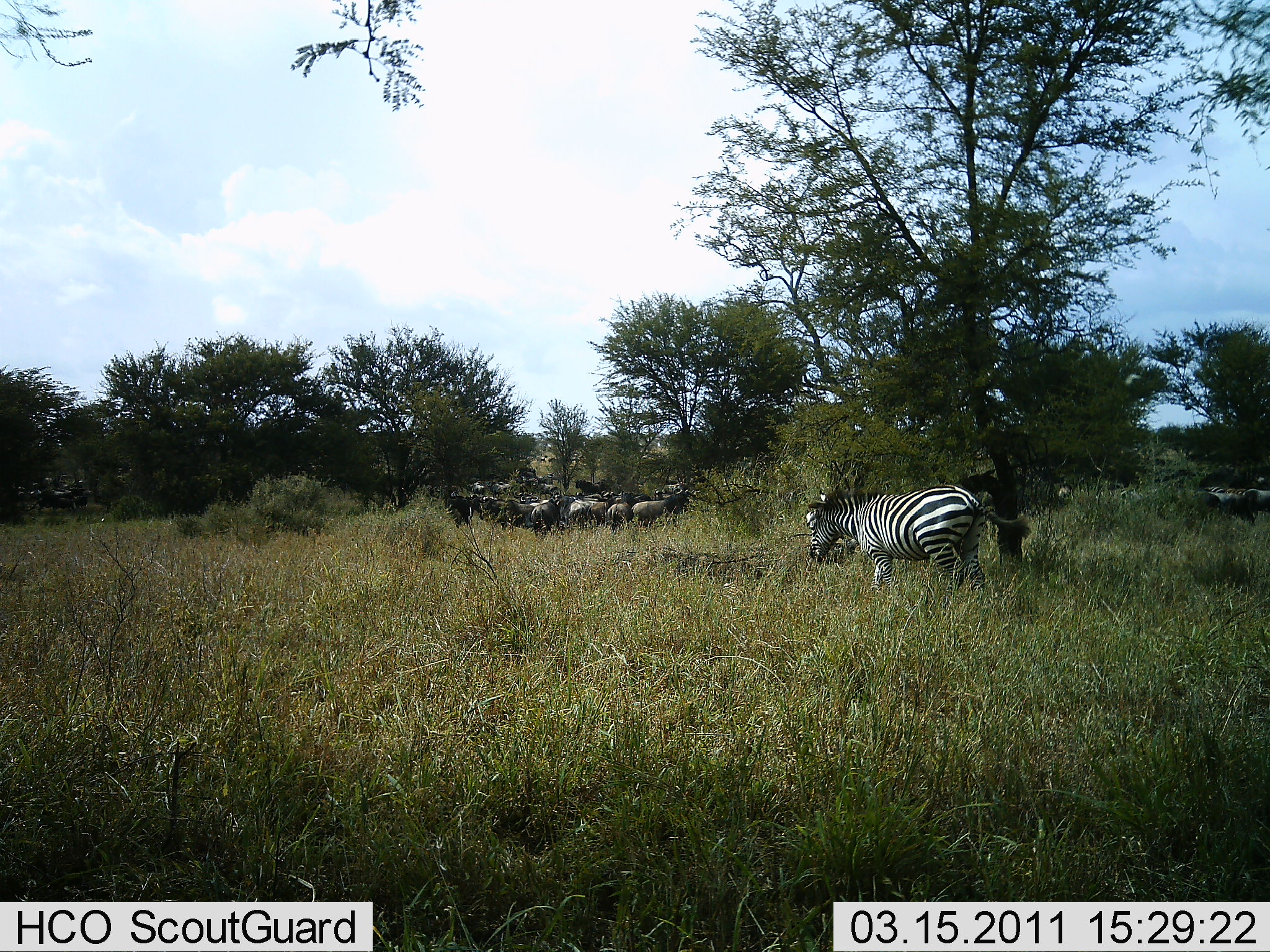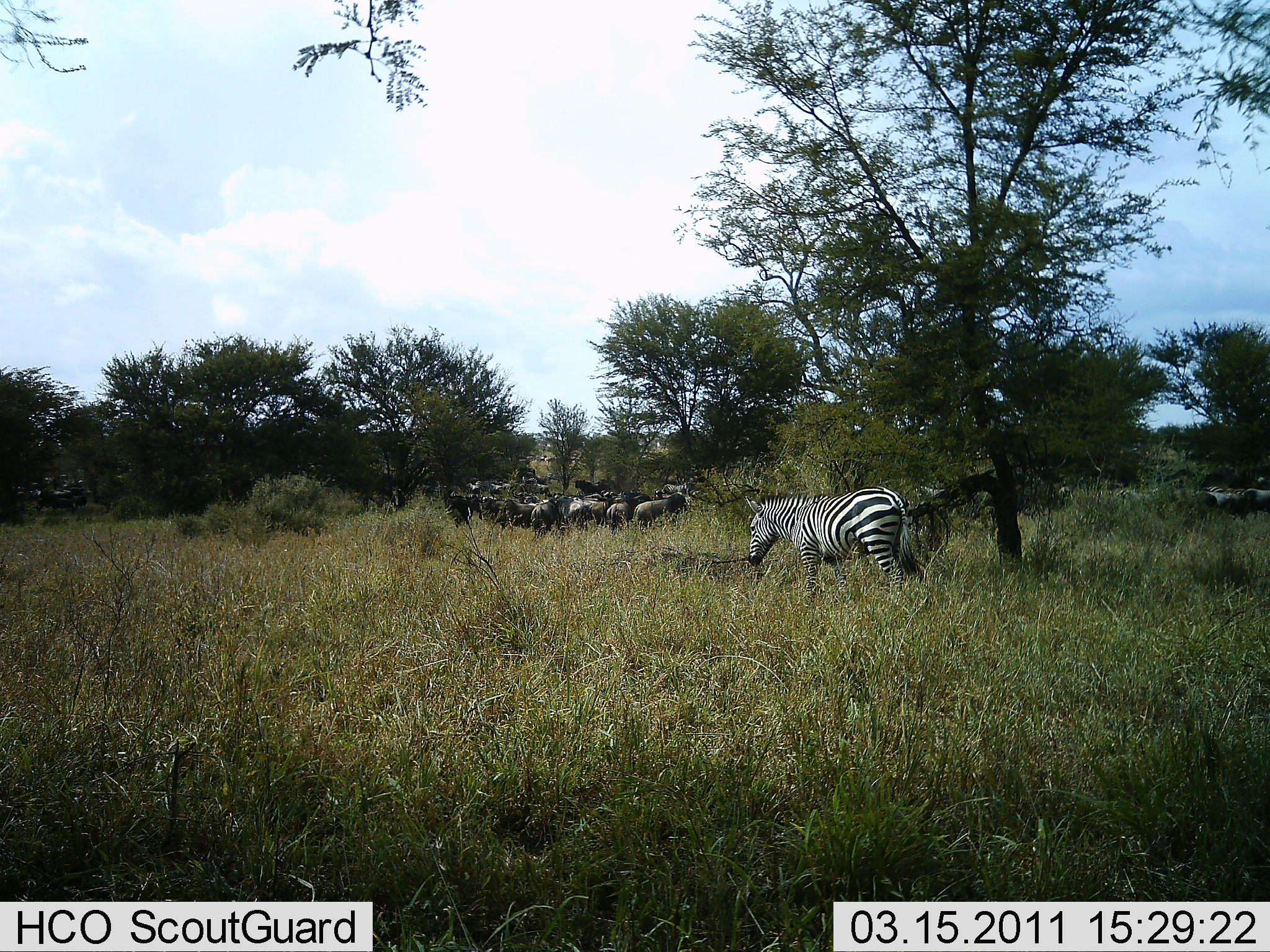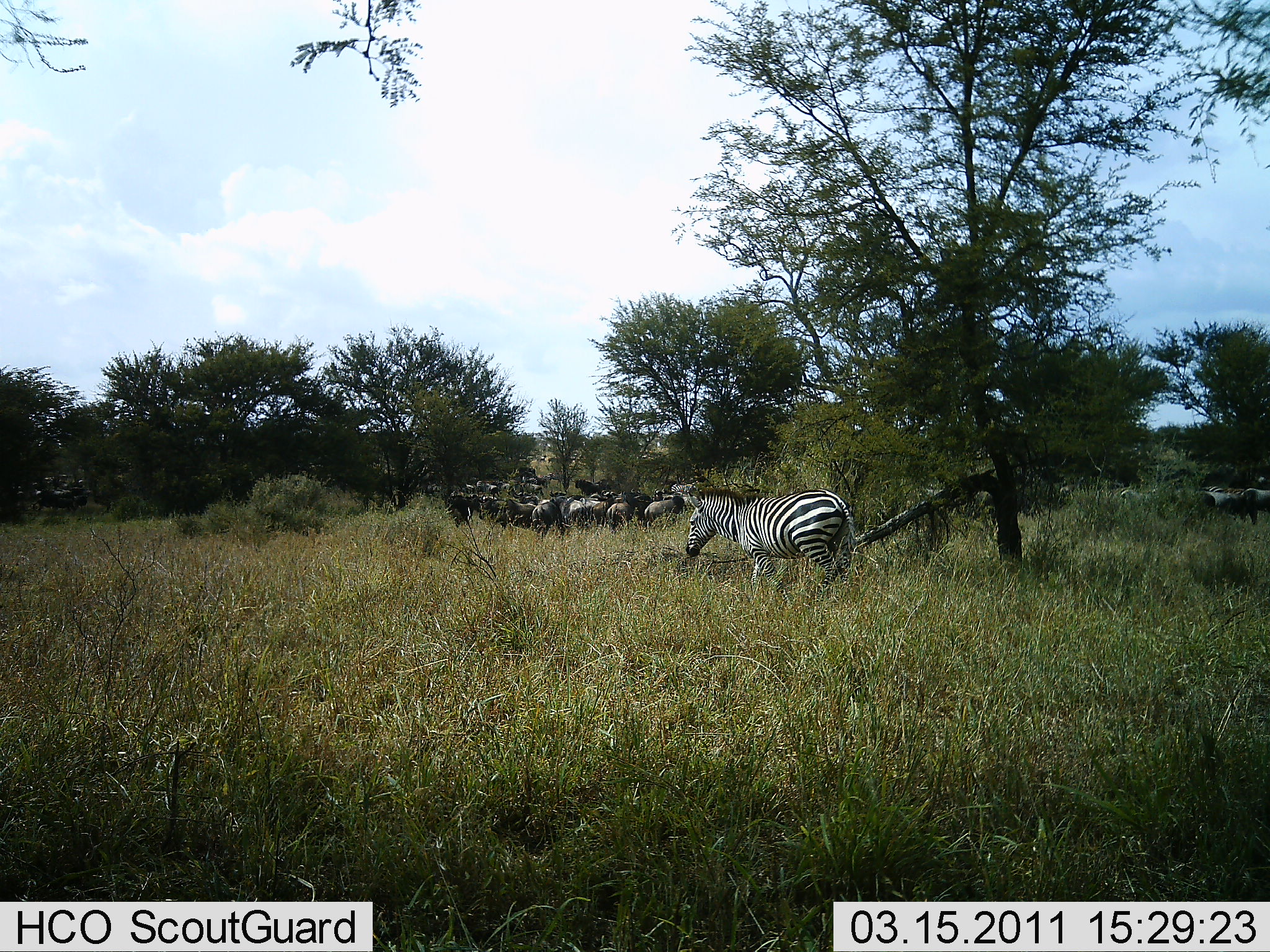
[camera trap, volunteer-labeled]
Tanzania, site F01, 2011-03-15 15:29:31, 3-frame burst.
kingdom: Animalia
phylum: Chordata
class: Mammalia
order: Artiodactyla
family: Bovidae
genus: Connochaetes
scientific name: Connochaetes taurinus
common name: blue wildebeest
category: wildebeest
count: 11-50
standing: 80%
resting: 10%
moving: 30%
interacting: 10%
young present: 0%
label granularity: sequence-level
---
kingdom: Animalia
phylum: Chordata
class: Mammalia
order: Perissodactyla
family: Equidae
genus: Equus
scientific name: Equus quagga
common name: plains zebra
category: zebra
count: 1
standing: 4%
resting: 0%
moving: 96%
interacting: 0%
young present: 0%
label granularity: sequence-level